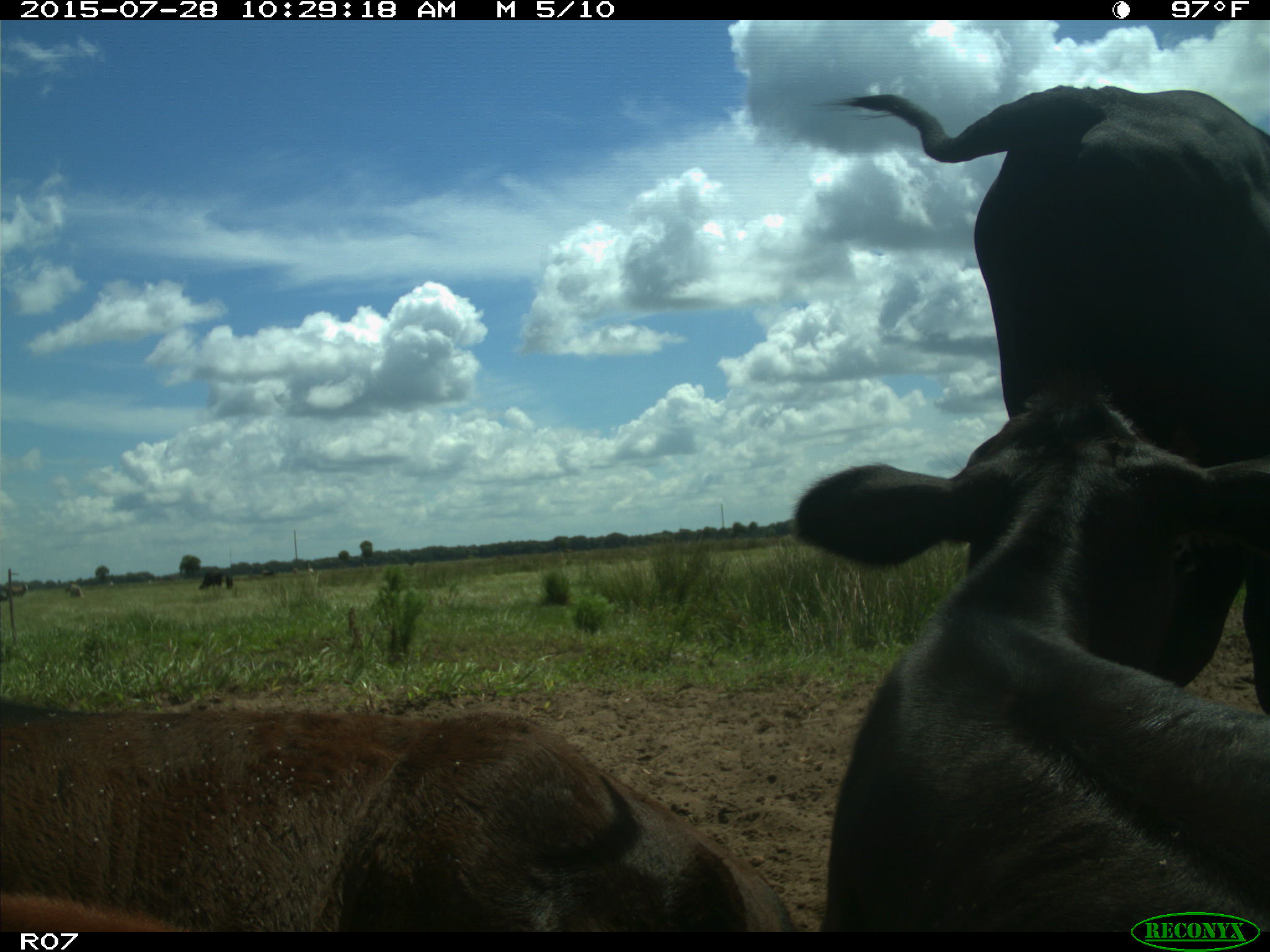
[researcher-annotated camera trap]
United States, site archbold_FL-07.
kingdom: Animalia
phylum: Chordata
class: Mammalia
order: Artiodactyla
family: Bovidae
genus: Bos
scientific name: Bos taurus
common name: domestic cow